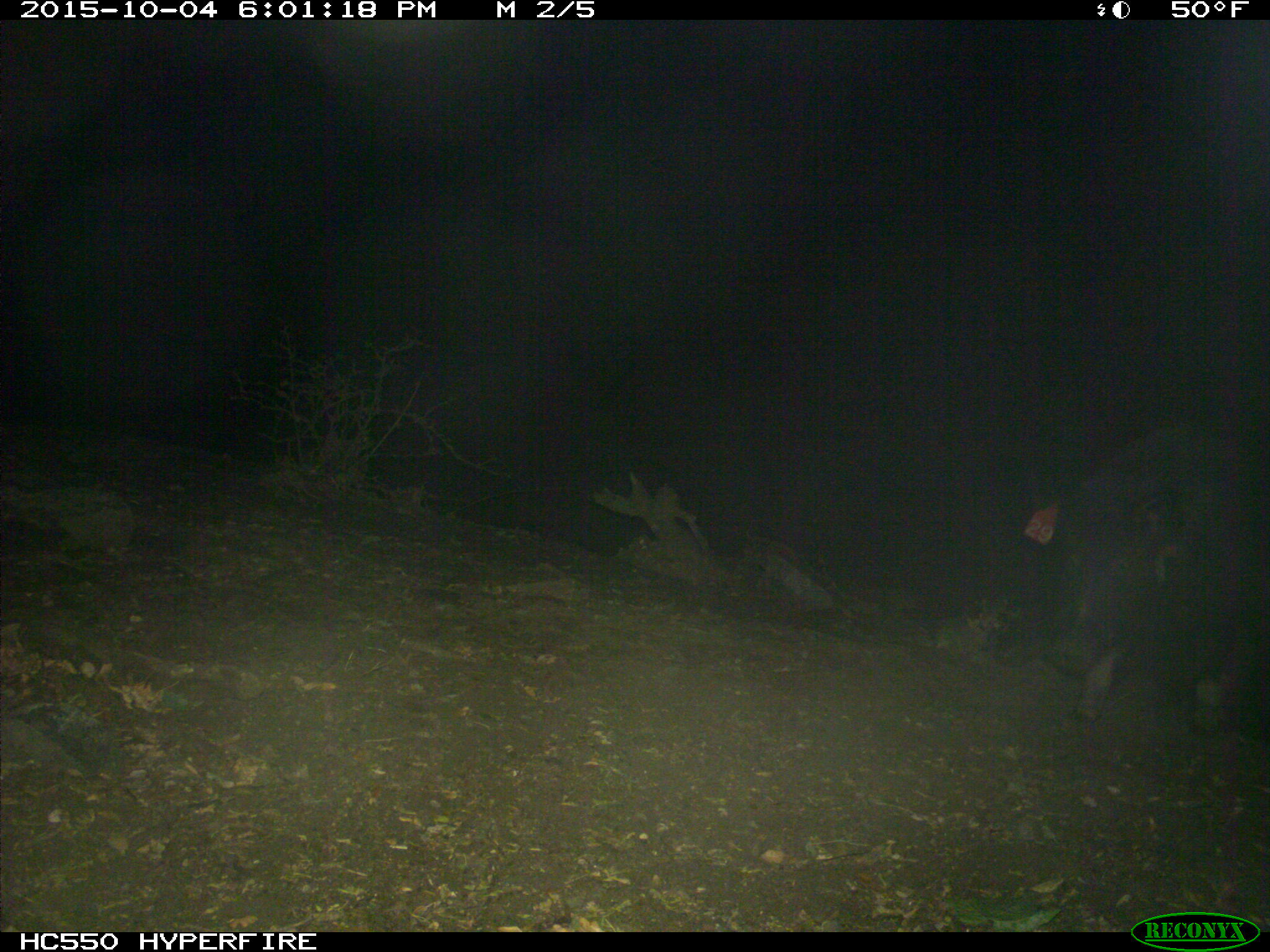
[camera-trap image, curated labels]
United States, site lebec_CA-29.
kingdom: Animalia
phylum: Chordata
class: Mammalia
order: Artiodactyla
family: Suidae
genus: Sus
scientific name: Sus scrofa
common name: wild boar